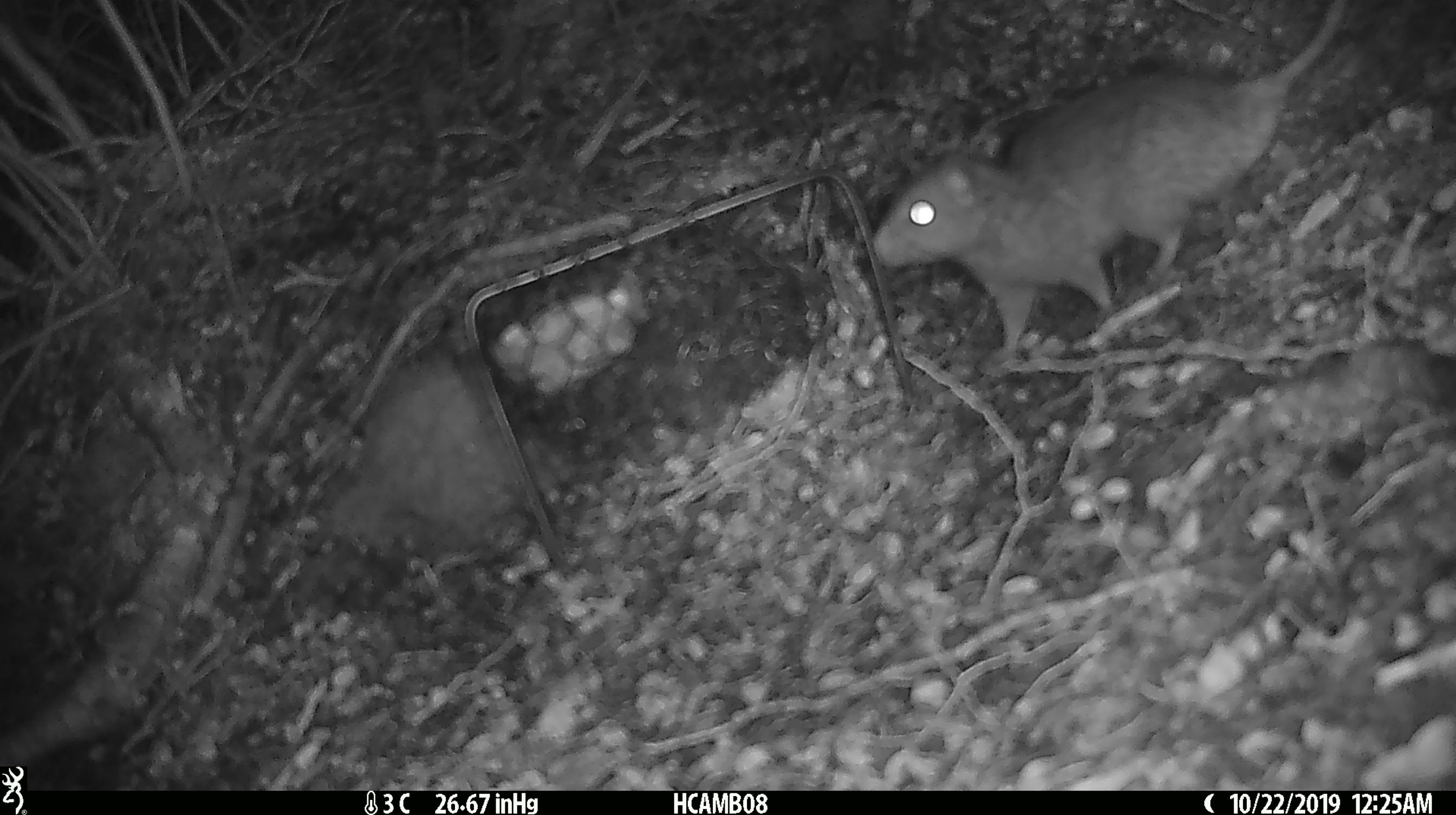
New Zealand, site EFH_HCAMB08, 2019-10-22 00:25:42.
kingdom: Animalia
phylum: Chordata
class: Mammalia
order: Rodentia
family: Muridae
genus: Rattus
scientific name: Rattus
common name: rat